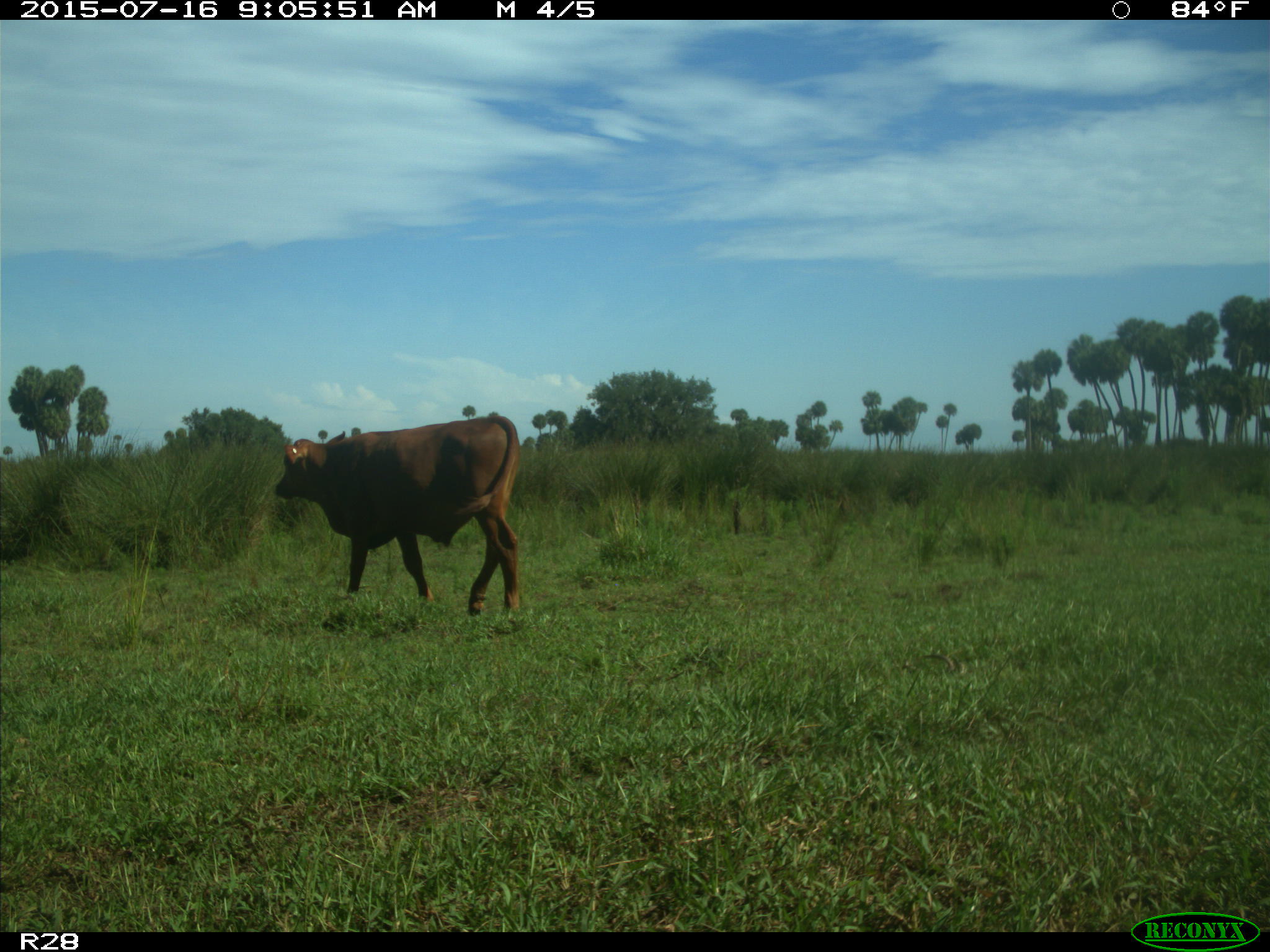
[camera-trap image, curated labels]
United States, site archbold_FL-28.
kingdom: Animalia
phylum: Chordata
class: Mammalia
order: Artiodactyla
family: Bovidae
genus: Bos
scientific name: Bos taurus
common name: domestic cow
Bos taurus (domestic cow).